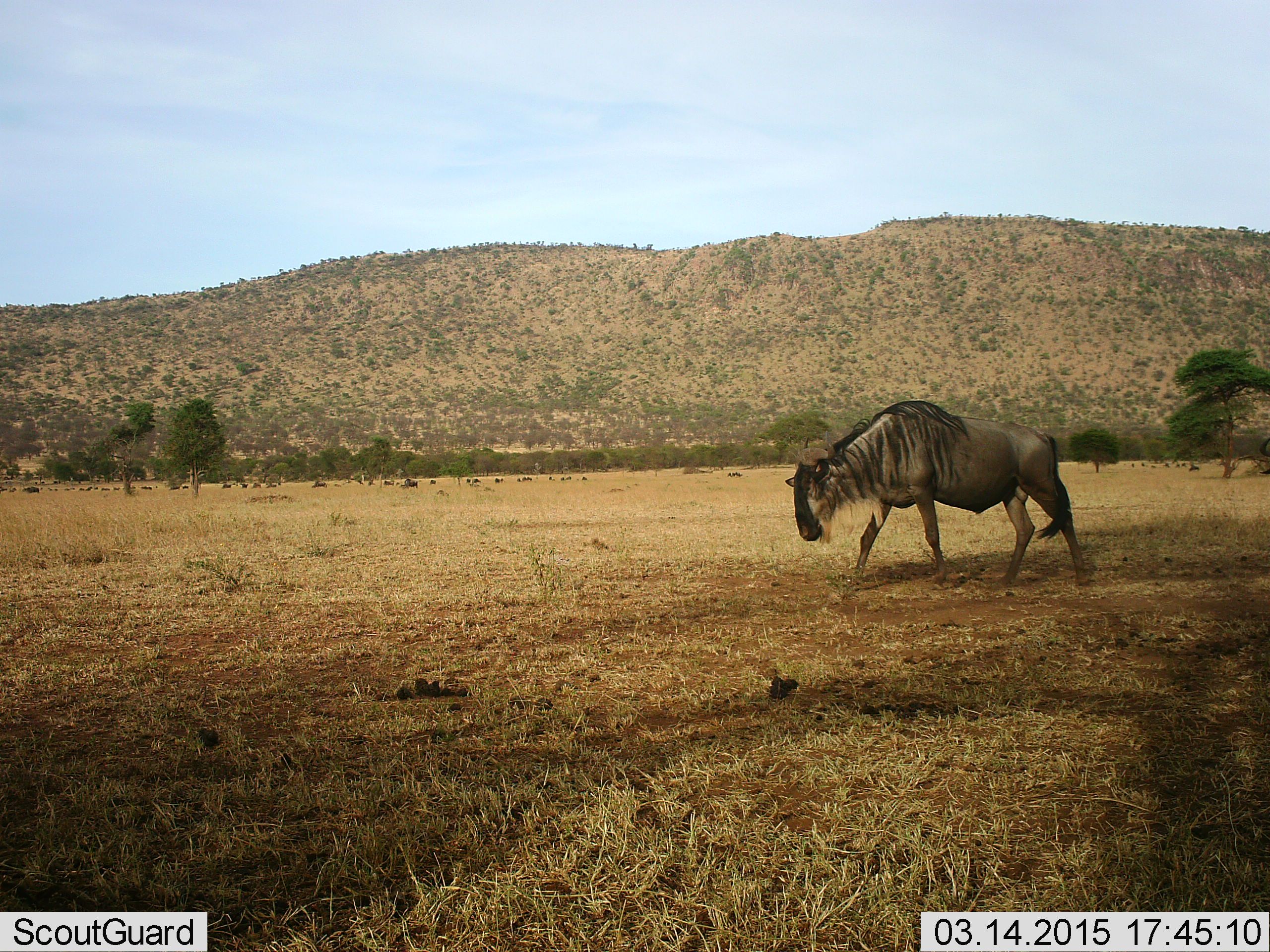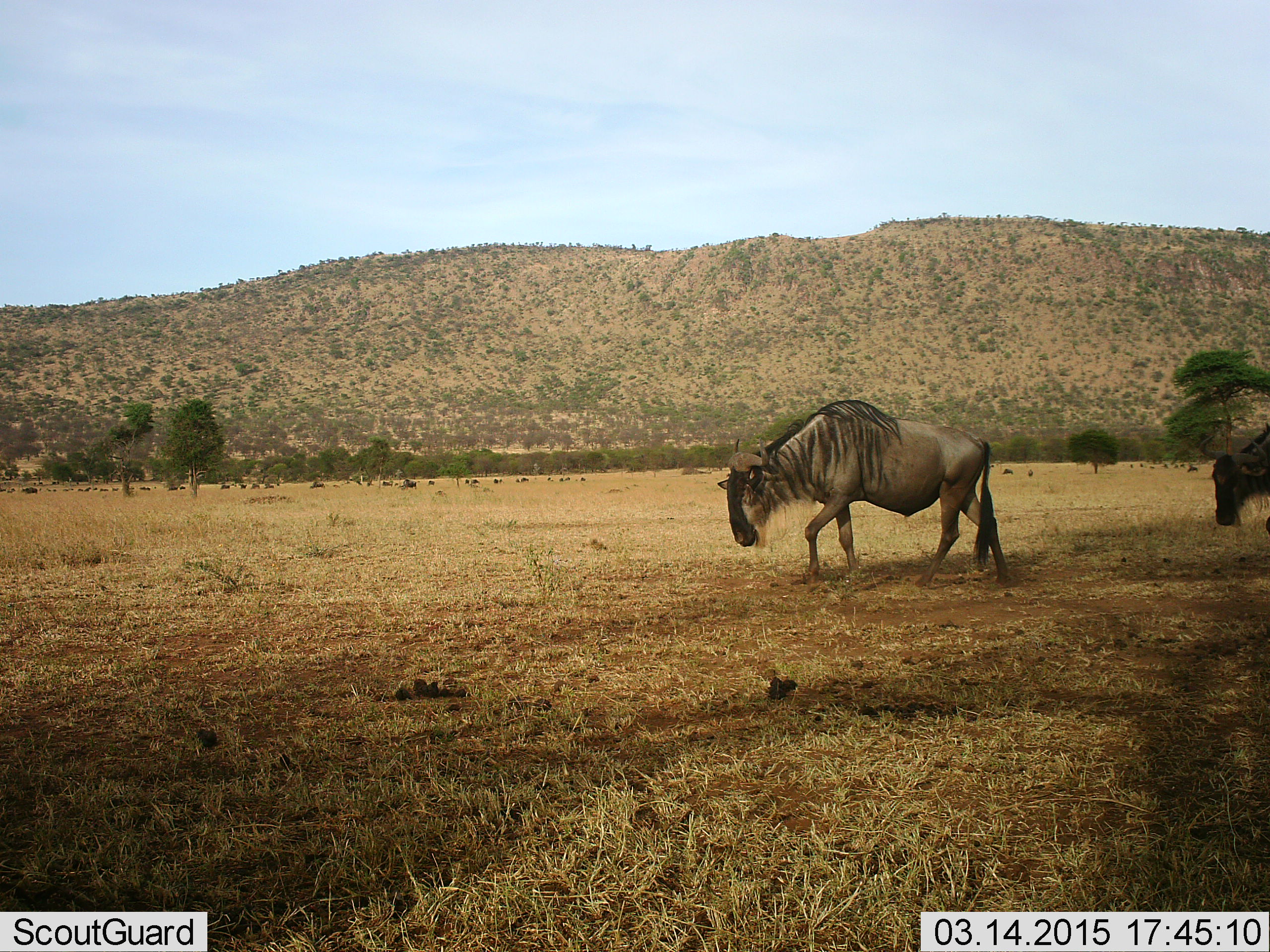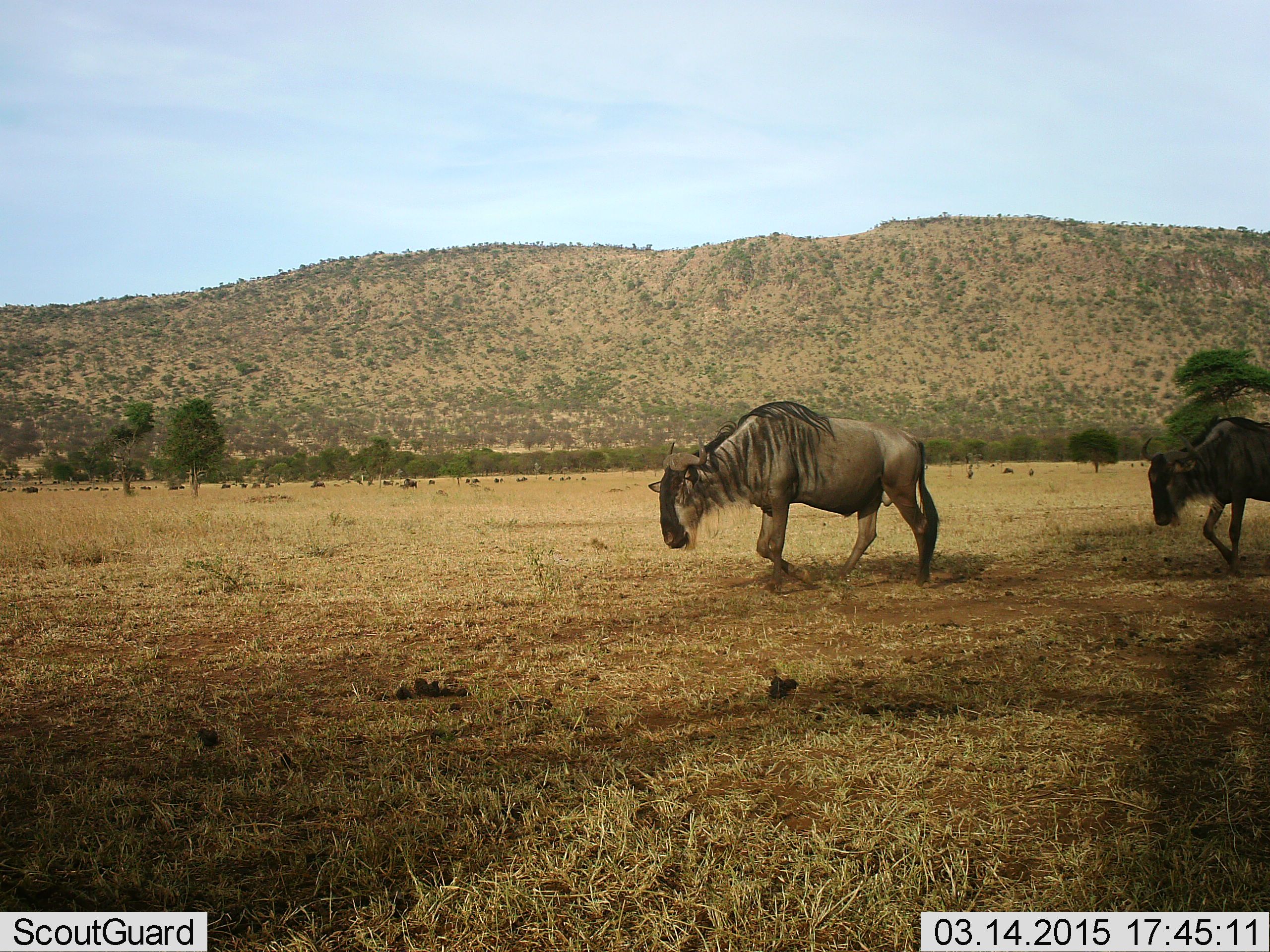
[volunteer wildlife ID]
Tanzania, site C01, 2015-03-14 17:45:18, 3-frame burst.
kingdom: Animalia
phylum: Chordata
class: Mammalia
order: Artiodactyla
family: Bovidae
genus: Connochaetes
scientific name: Connochaetes taurinus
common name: blue wildebeest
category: wildebeest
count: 2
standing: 40%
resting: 0%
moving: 90%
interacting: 0%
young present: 0%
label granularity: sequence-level